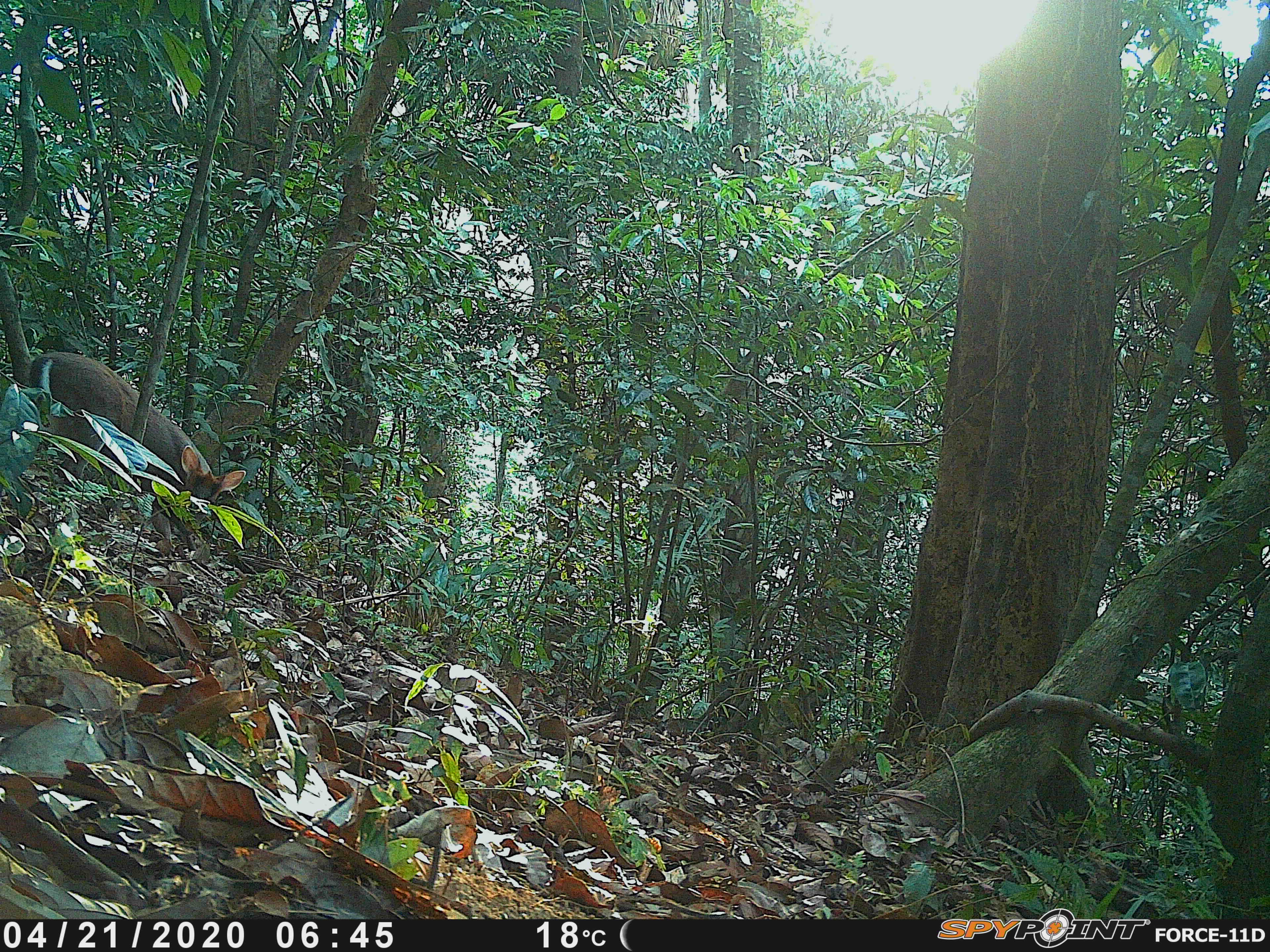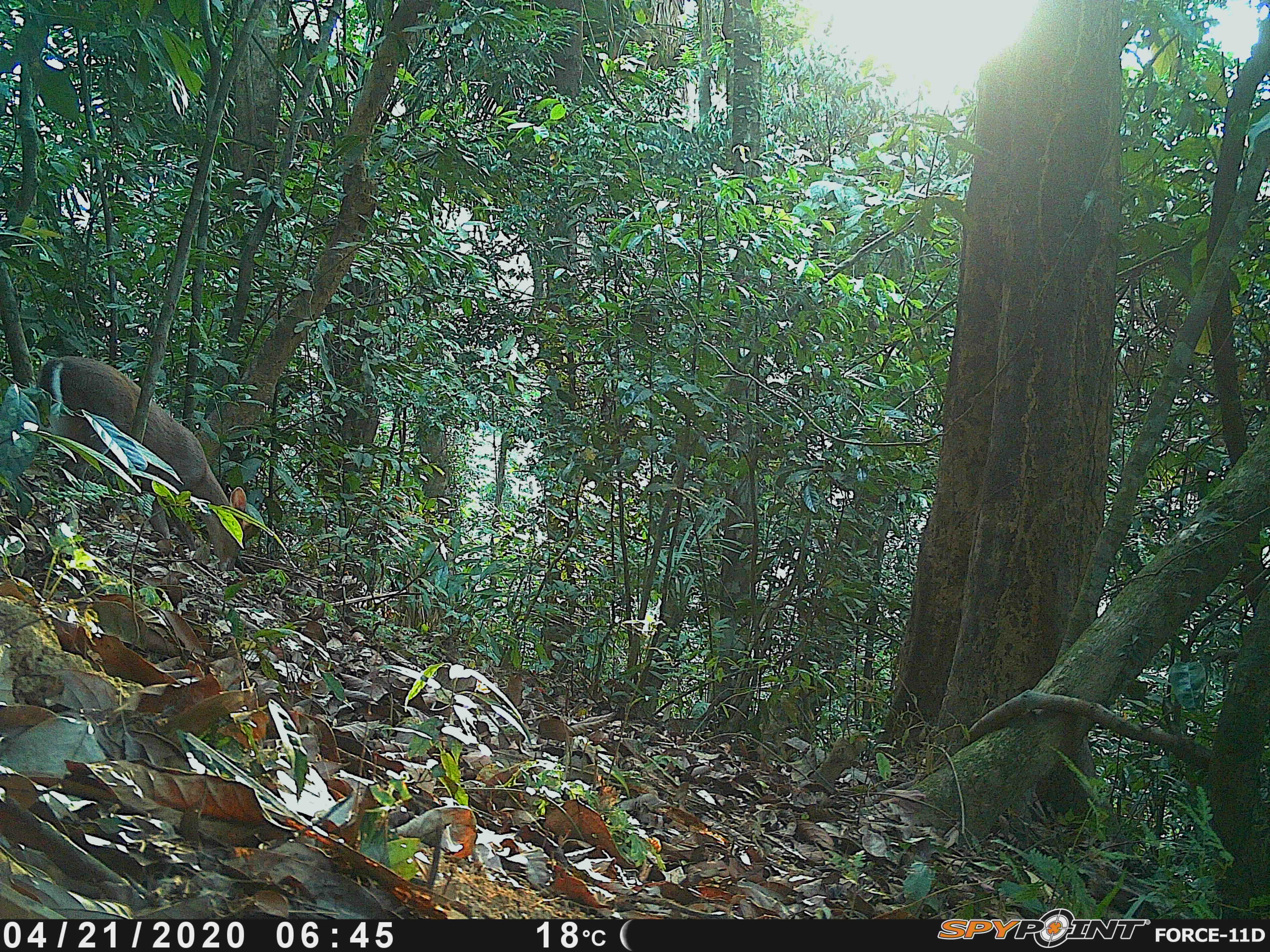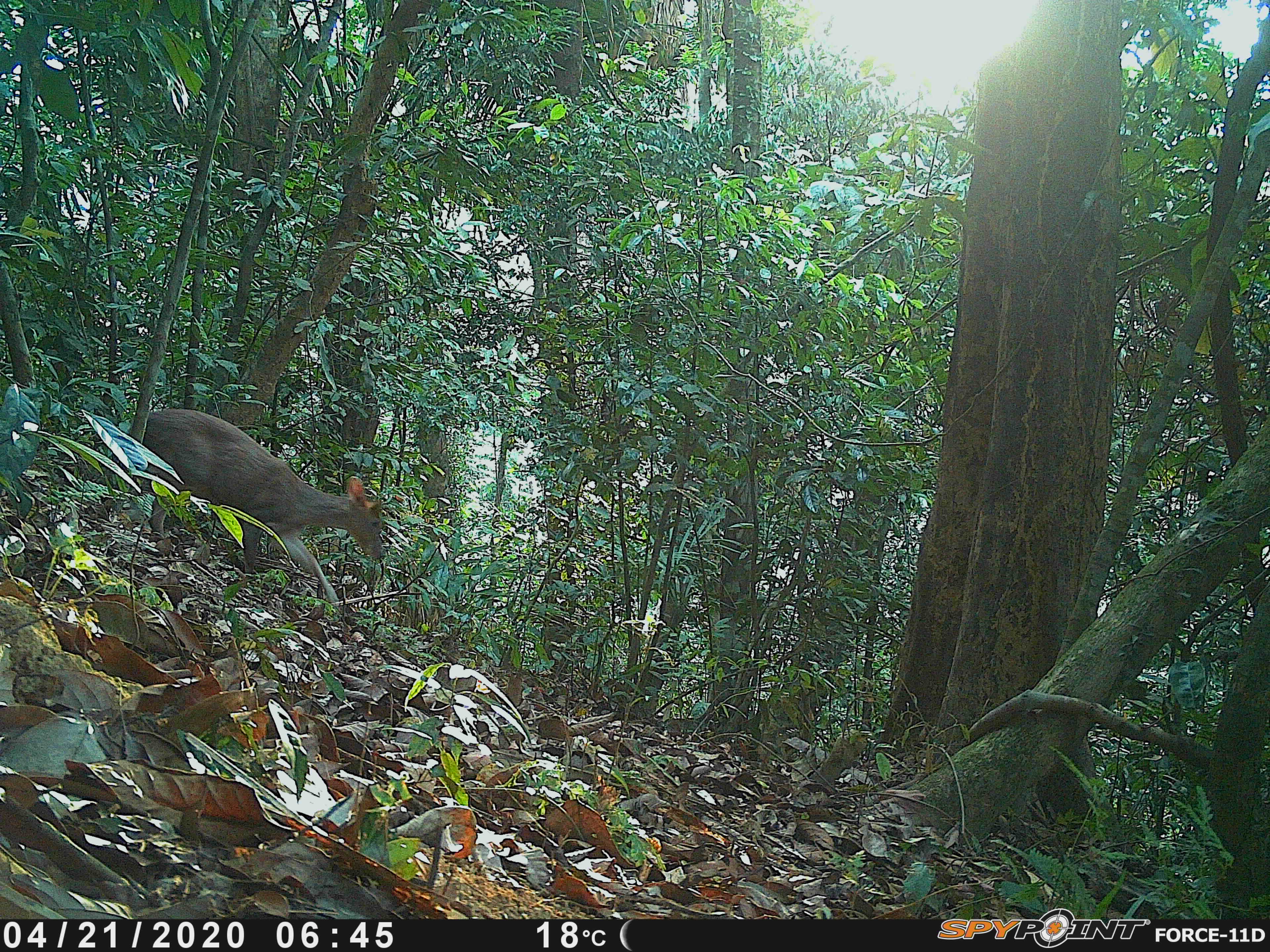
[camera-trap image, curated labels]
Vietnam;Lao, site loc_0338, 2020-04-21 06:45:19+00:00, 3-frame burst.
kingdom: Animalia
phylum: Chordata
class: Mammalia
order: Artiodactyla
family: Cervidae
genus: Muntiacus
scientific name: Muntiacus rooseveltorum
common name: roosevelt's muntjac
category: roosevelts muntjac group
Roosevelts muntjac group (roosevelt's muntjac) (Muntiacus rooseveltorum). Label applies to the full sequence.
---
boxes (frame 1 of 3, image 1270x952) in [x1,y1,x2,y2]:
roosevelts muntjac group: [29,350,246,514]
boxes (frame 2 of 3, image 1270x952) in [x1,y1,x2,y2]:
roosevelts muntjac group: [34,355,245,571]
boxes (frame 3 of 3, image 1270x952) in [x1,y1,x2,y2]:
roosevelts muntjac group: [141,409,382,603]